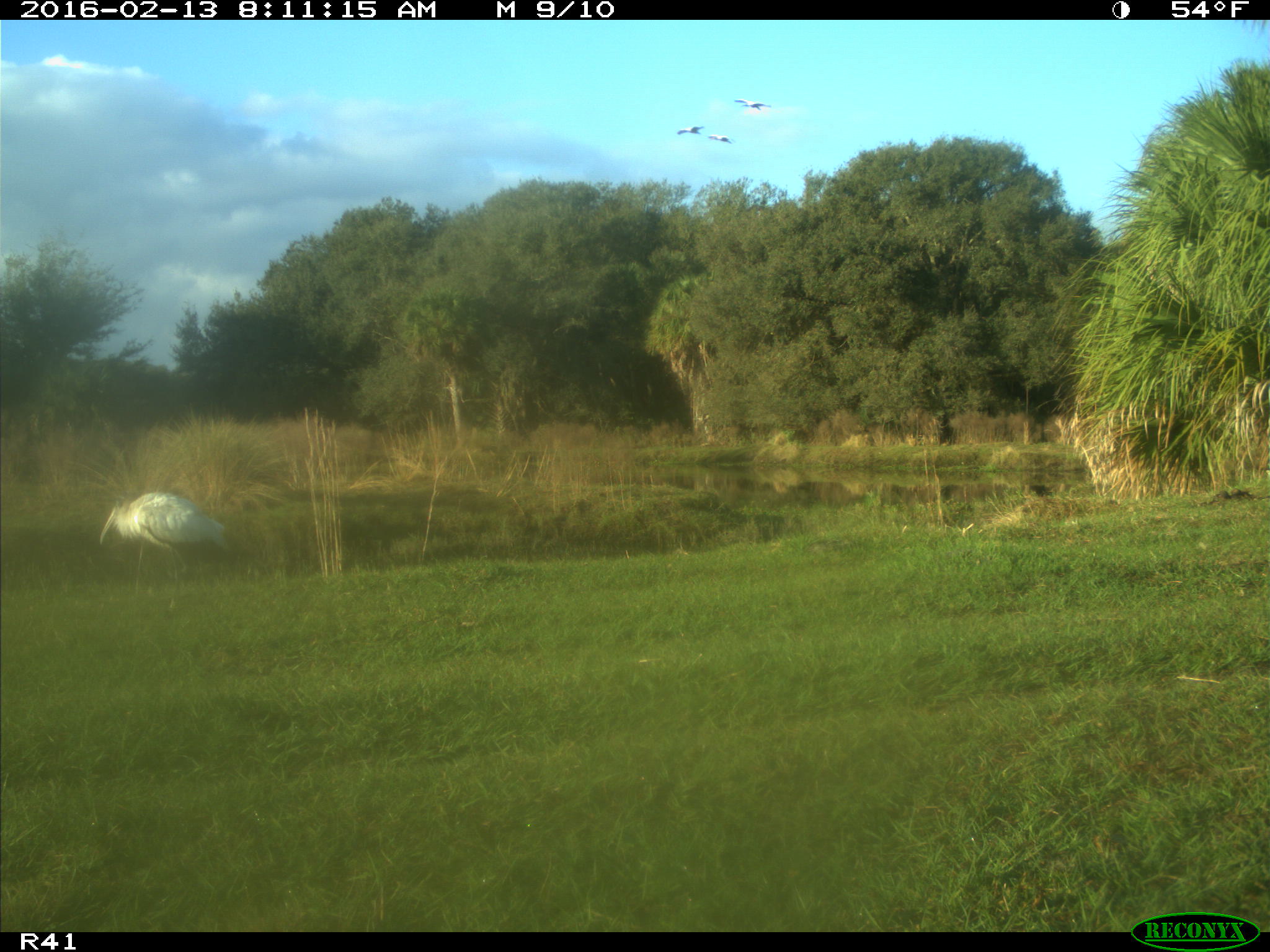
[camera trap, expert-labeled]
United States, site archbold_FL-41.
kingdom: Animalia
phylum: Chordata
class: Aves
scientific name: Aves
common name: birds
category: unidentified bird